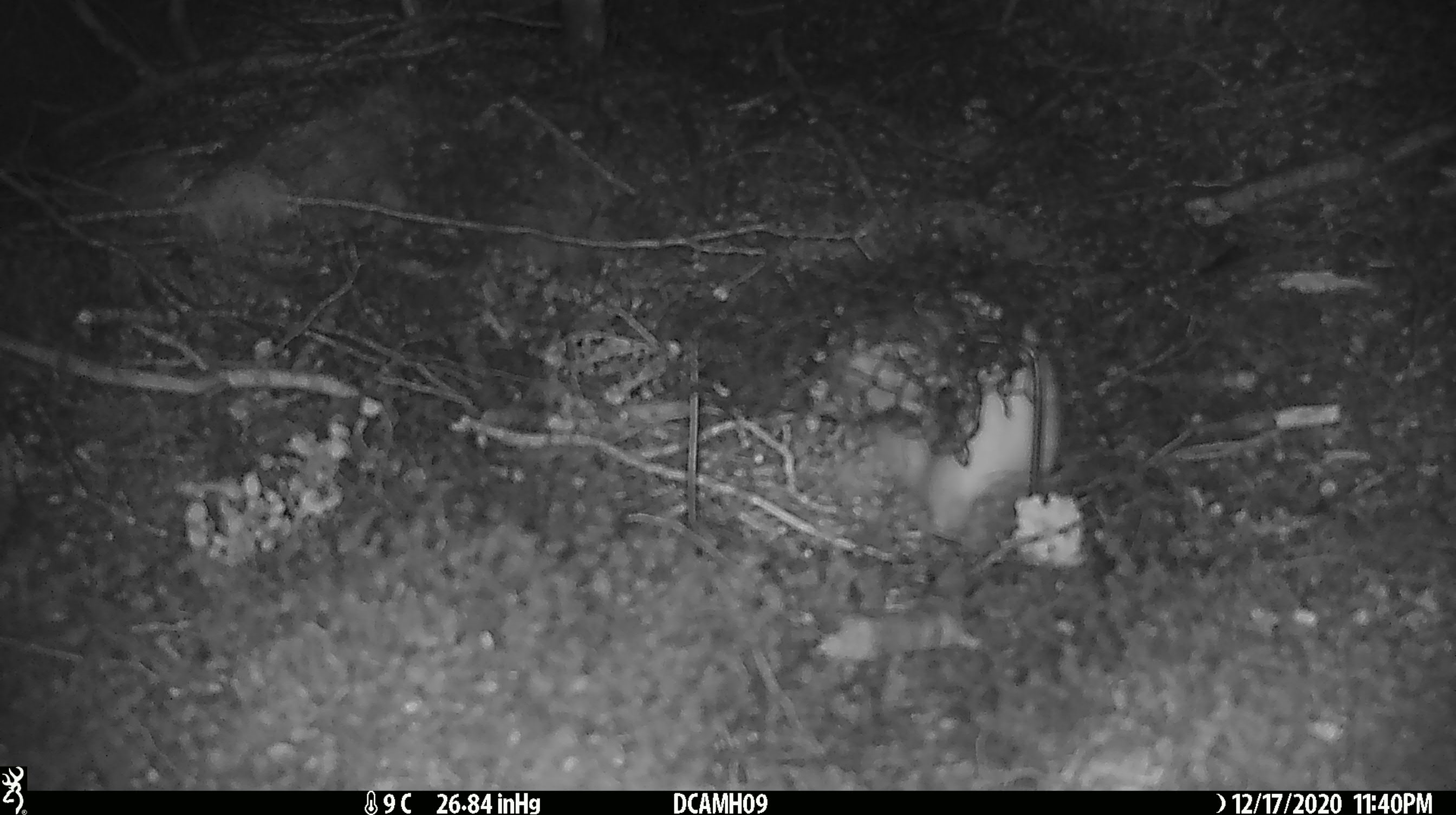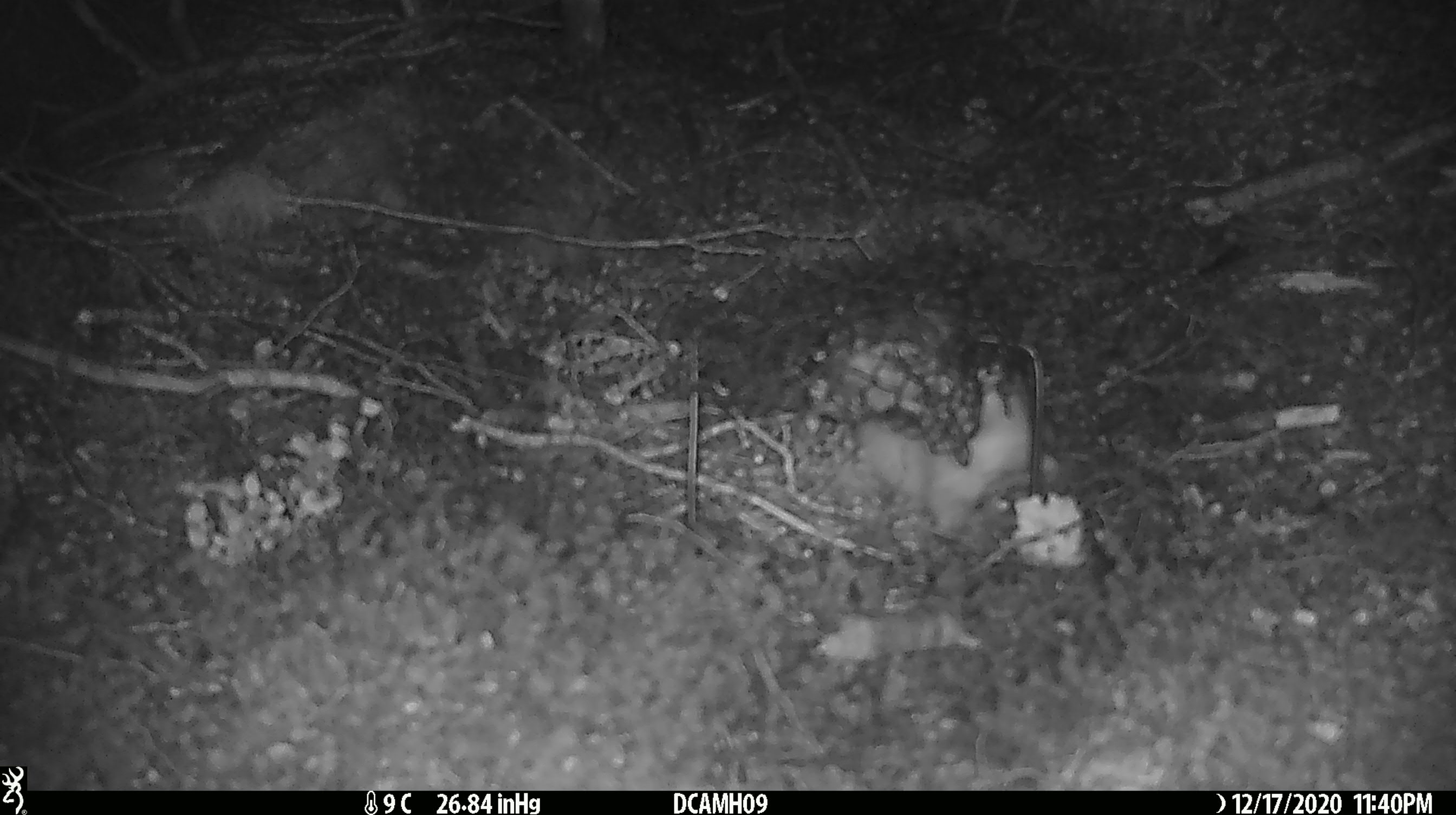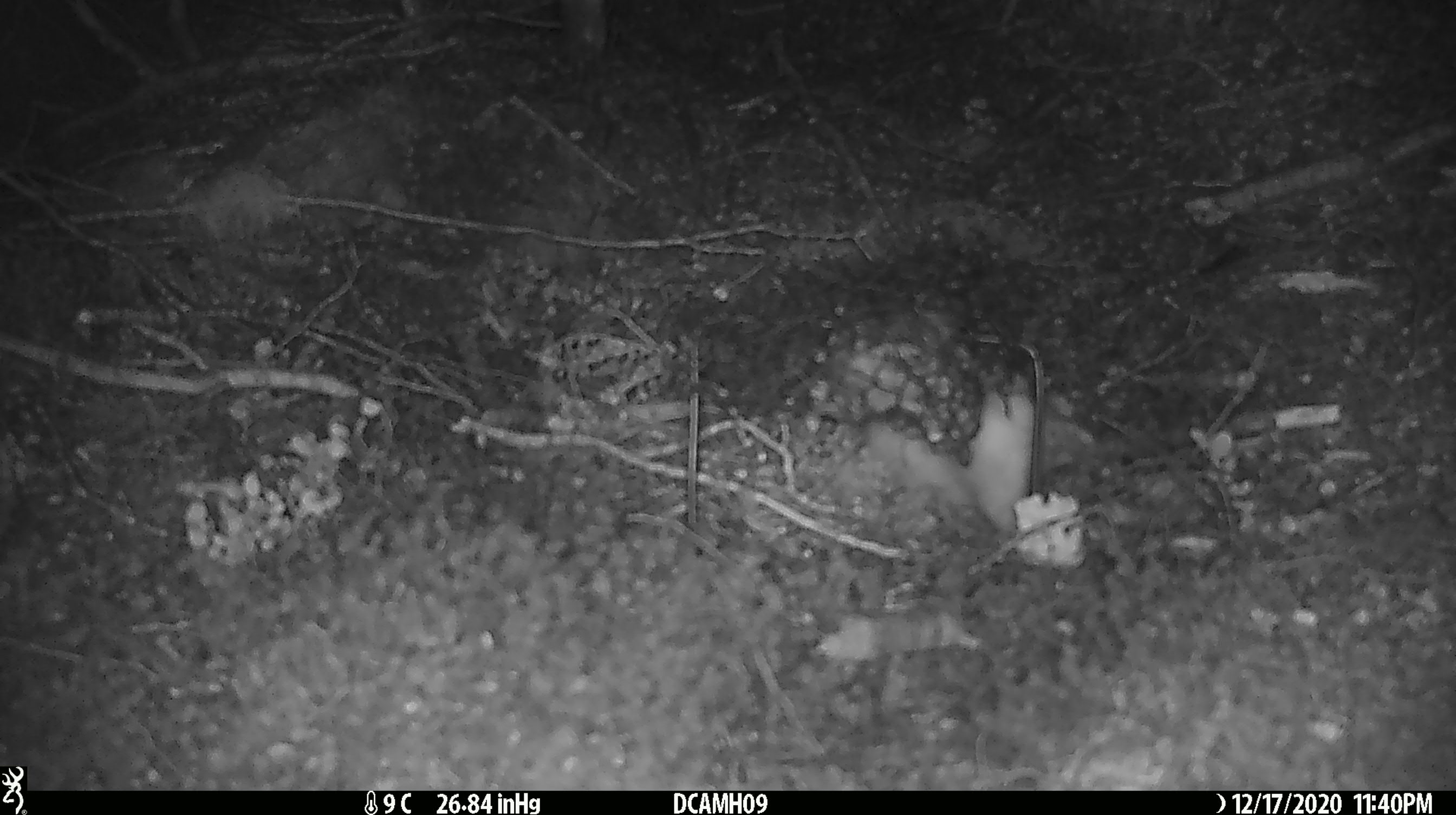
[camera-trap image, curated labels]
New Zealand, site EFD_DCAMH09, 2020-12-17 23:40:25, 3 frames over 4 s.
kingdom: Animalia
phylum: Chordata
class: Mammalia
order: Carnivora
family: Mustelidae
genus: Mustela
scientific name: Mustela erminea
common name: stoat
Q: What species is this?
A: Stoat (Mustela erminea).